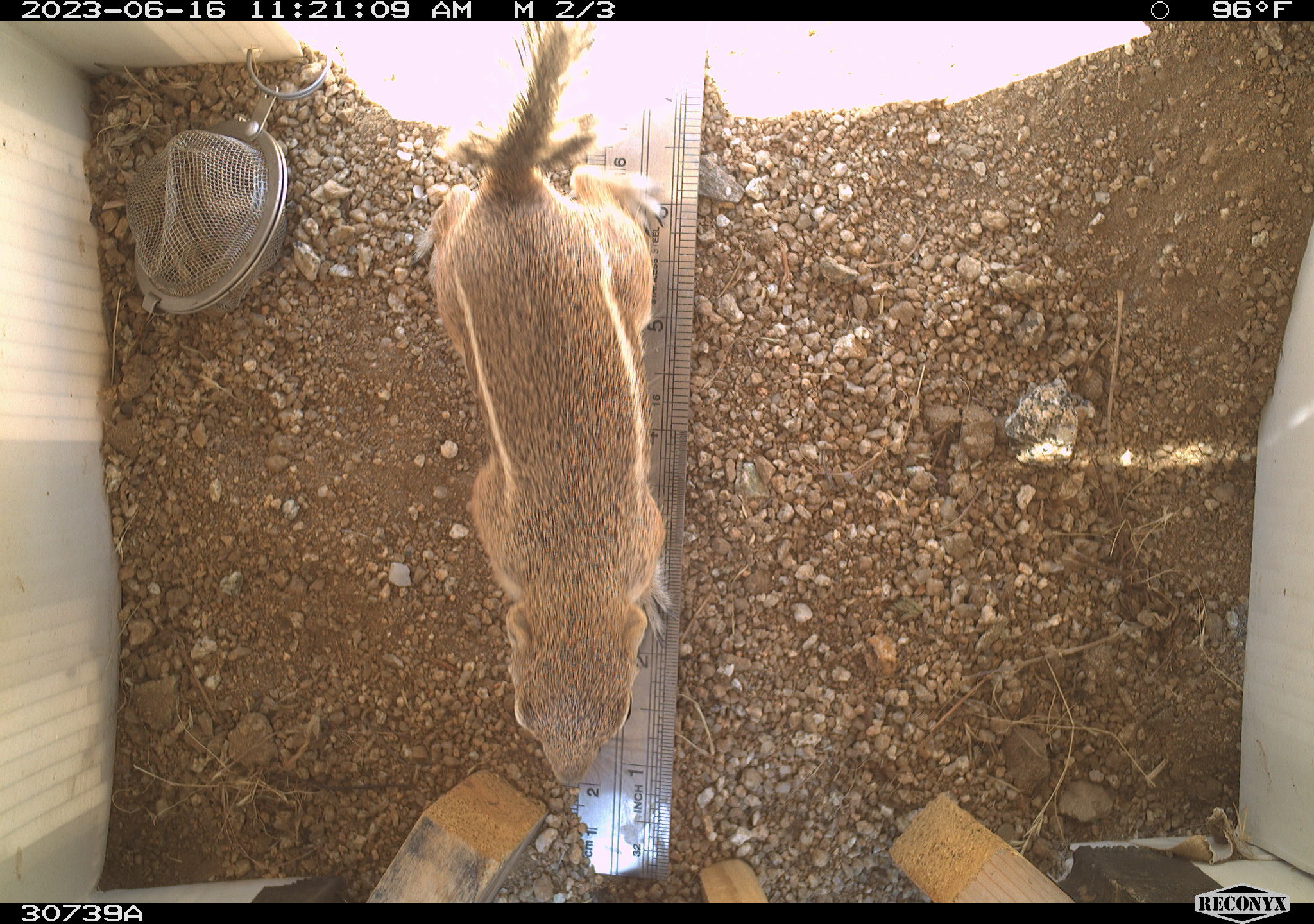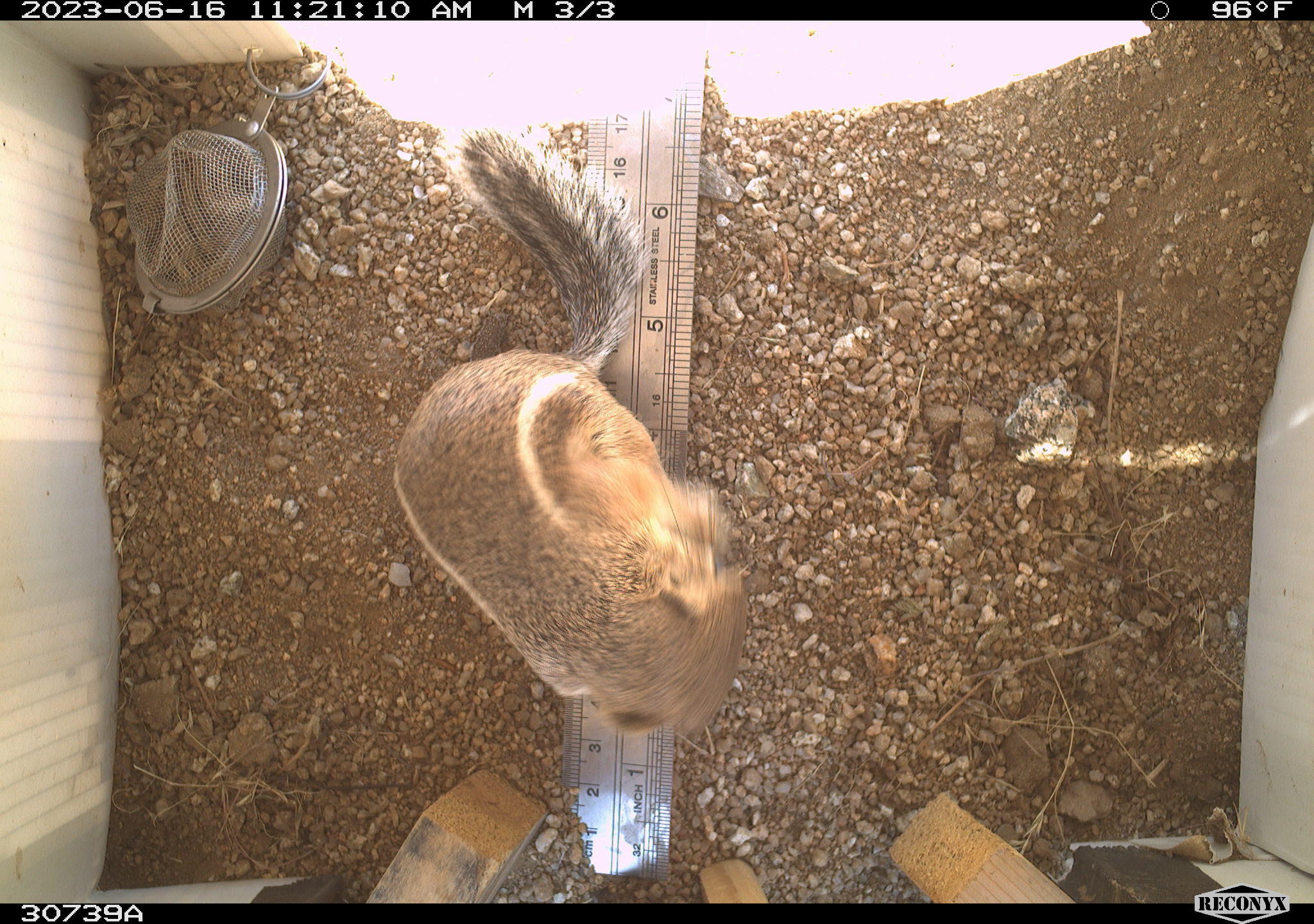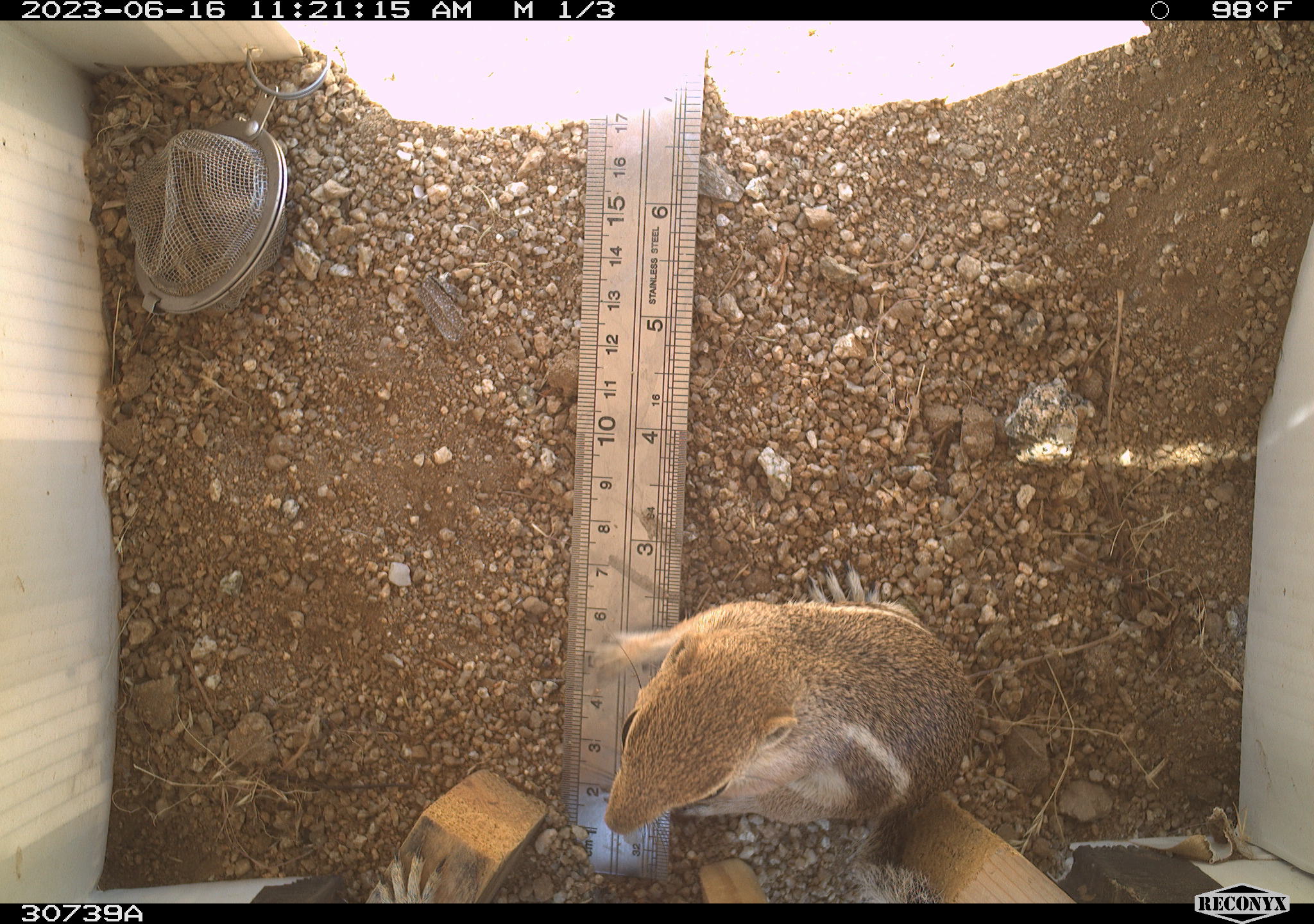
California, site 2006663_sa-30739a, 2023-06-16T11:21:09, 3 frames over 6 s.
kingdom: Animalia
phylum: Chordata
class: Mammalia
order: Rodentia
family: Sciuridae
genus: Ammospermophilus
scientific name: Ammospermophilus leucurus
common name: white-tailed antelope squirrel